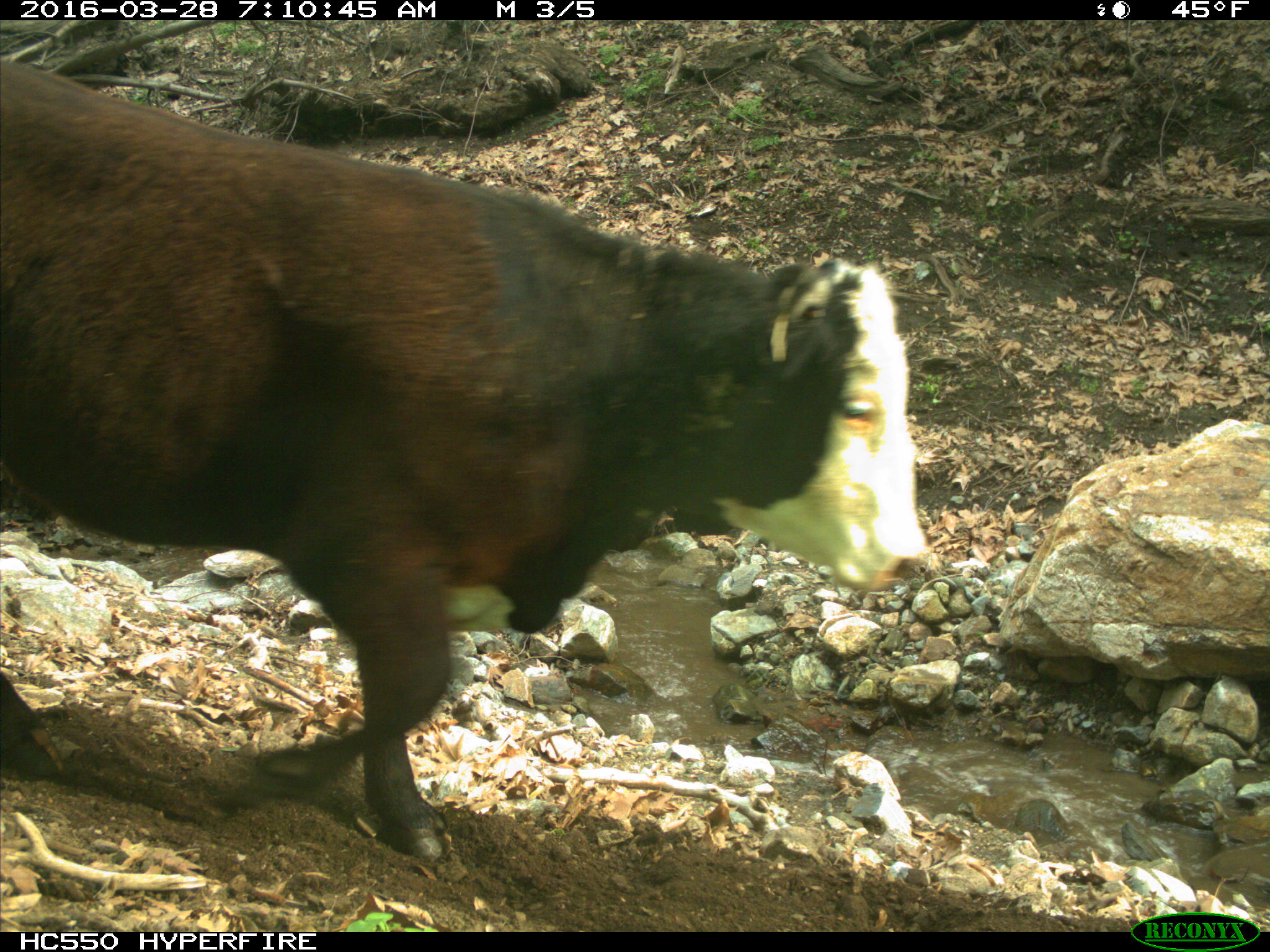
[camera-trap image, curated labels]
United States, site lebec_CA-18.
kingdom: Animalia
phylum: Chordata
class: Mammalia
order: Artiodactyla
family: Bovidae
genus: Bos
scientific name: Bos taurus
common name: domestic cow